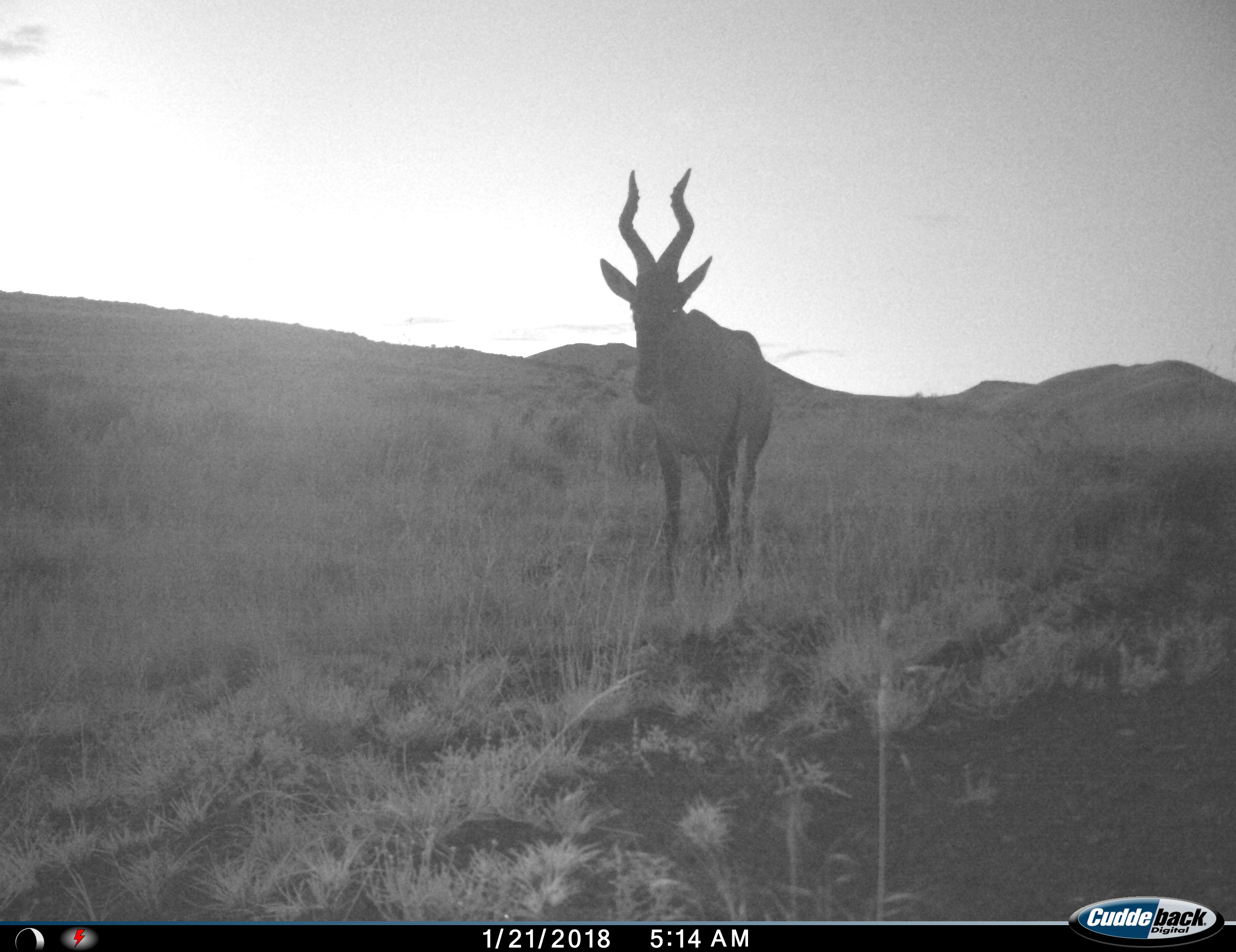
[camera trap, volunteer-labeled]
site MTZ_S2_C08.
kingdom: Animalia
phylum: Chordata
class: Mammalia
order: Artiodactyla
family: Bovidae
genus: Alcelaphus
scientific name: Alcelaphus buselaphus caama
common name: red hartebeest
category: hartebeestred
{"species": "hartebeestred (red hartebeest) (Alcelaphus buselaphus caama)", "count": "1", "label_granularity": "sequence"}